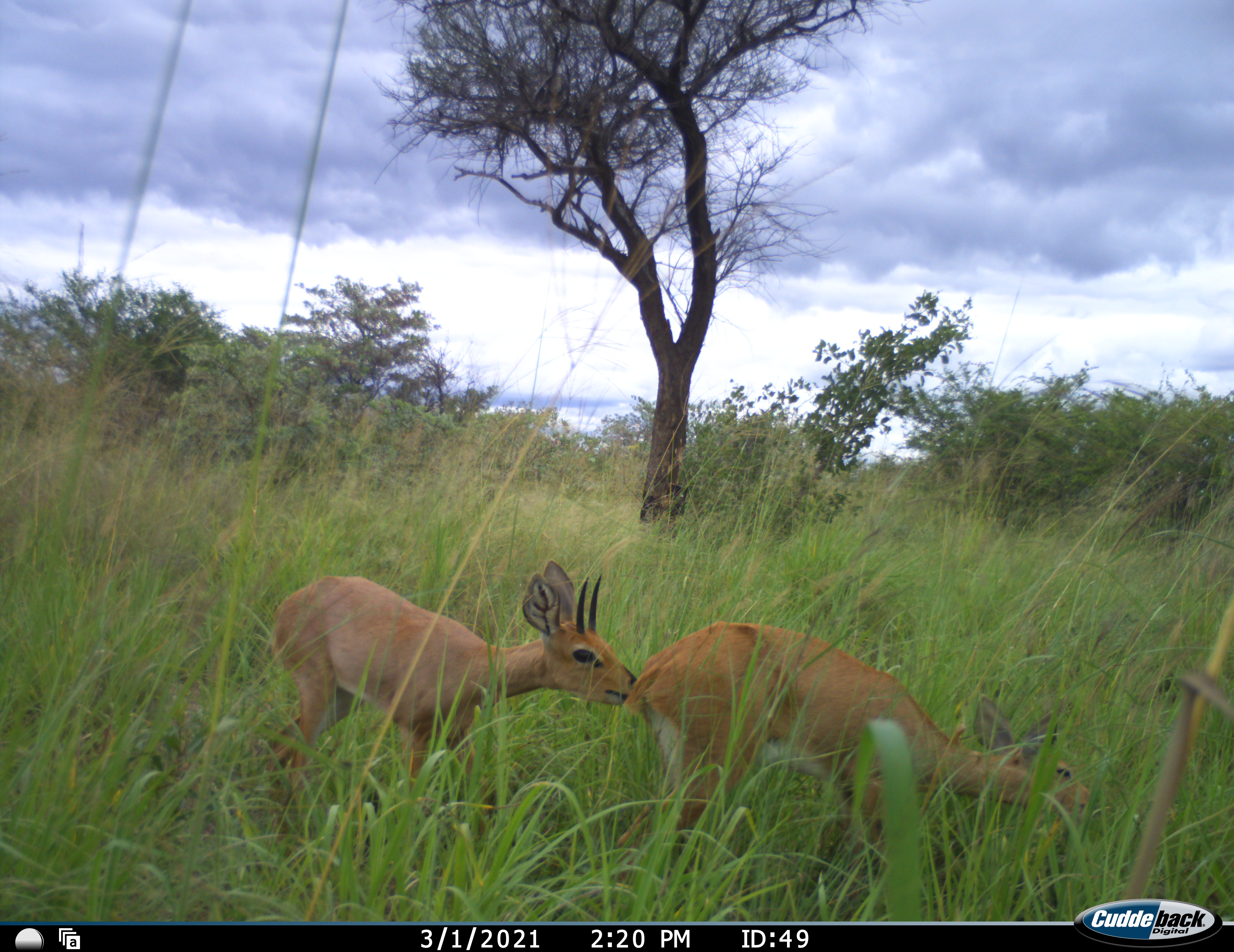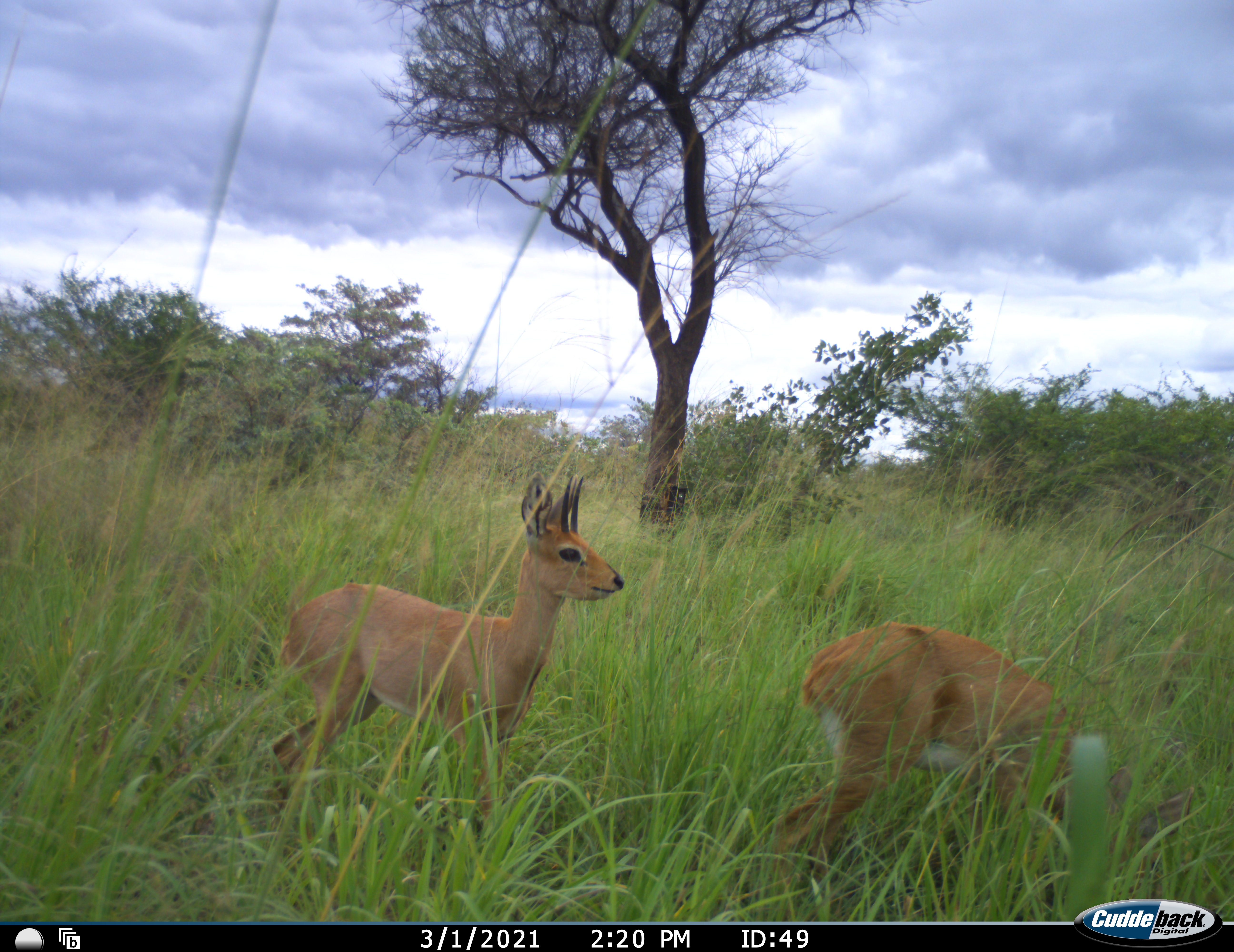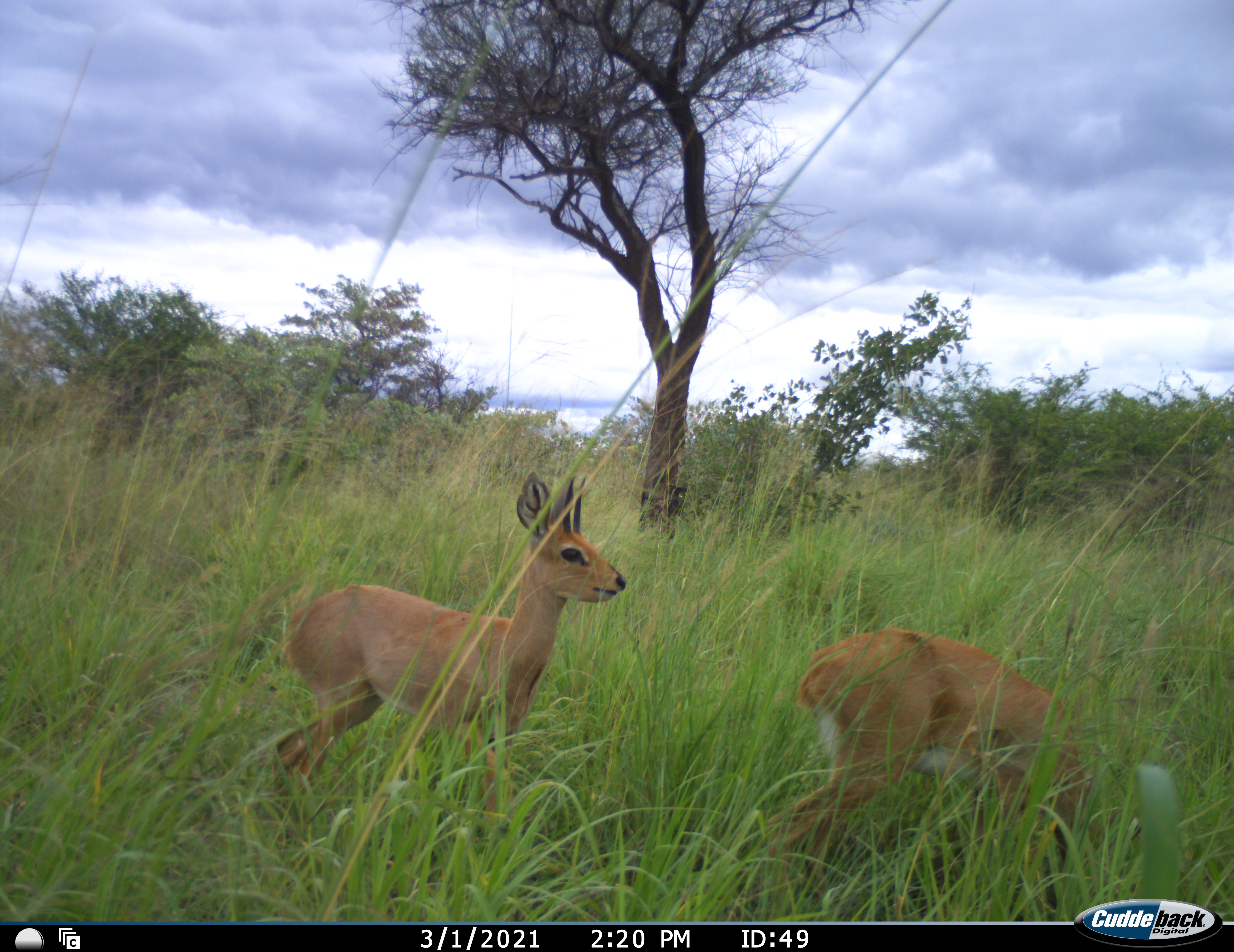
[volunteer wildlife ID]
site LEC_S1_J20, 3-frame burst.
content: unidentified animal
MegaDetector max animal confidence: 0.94